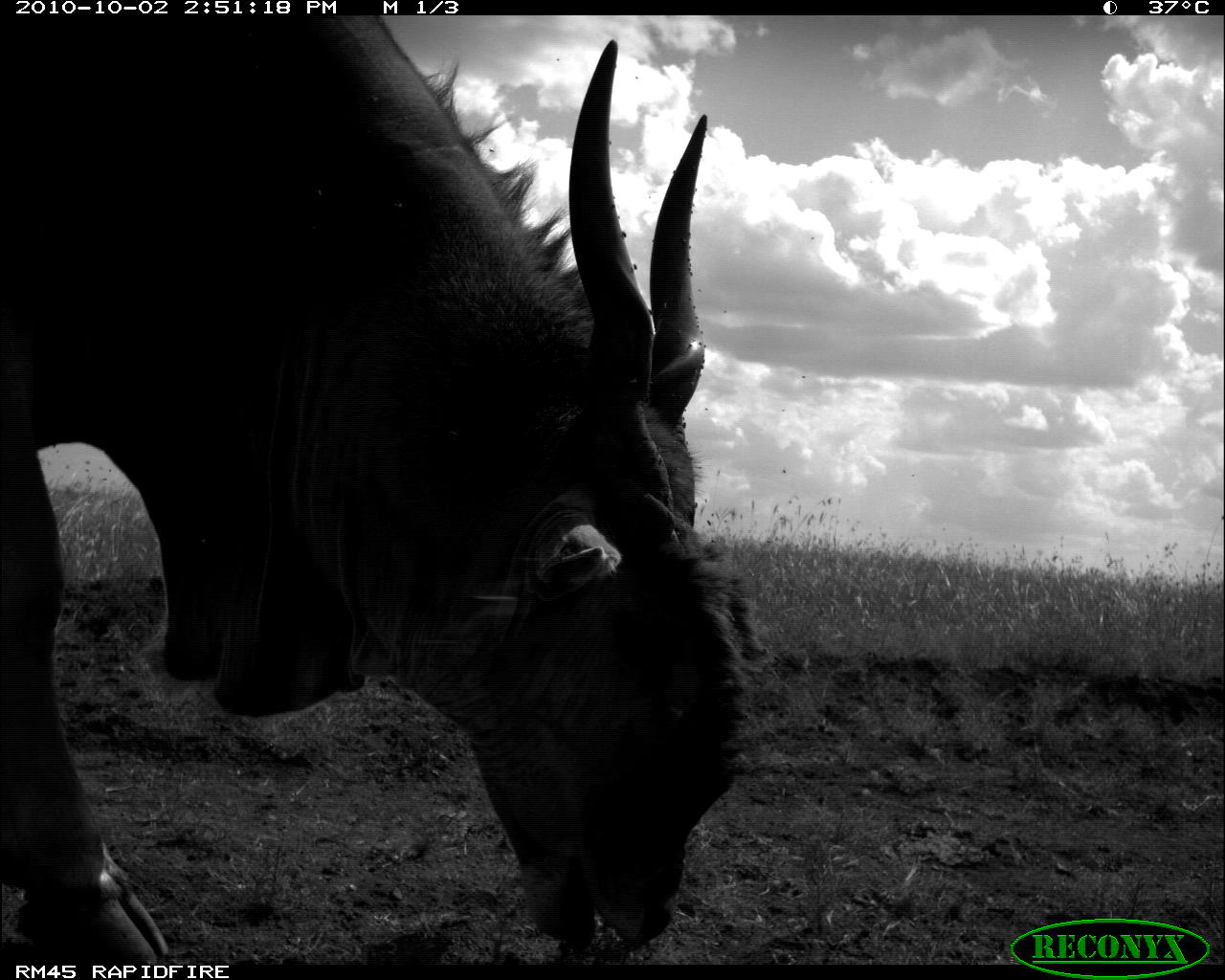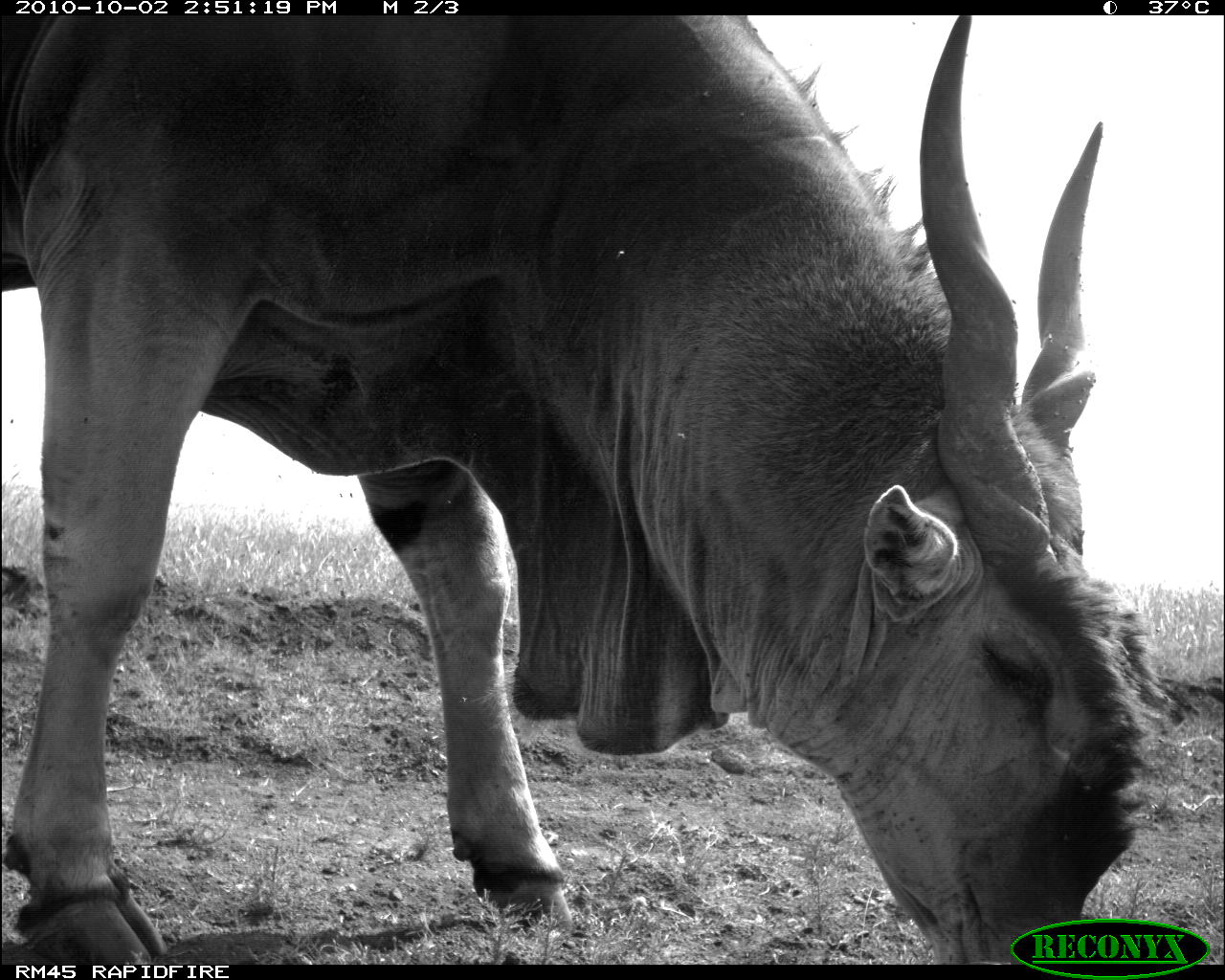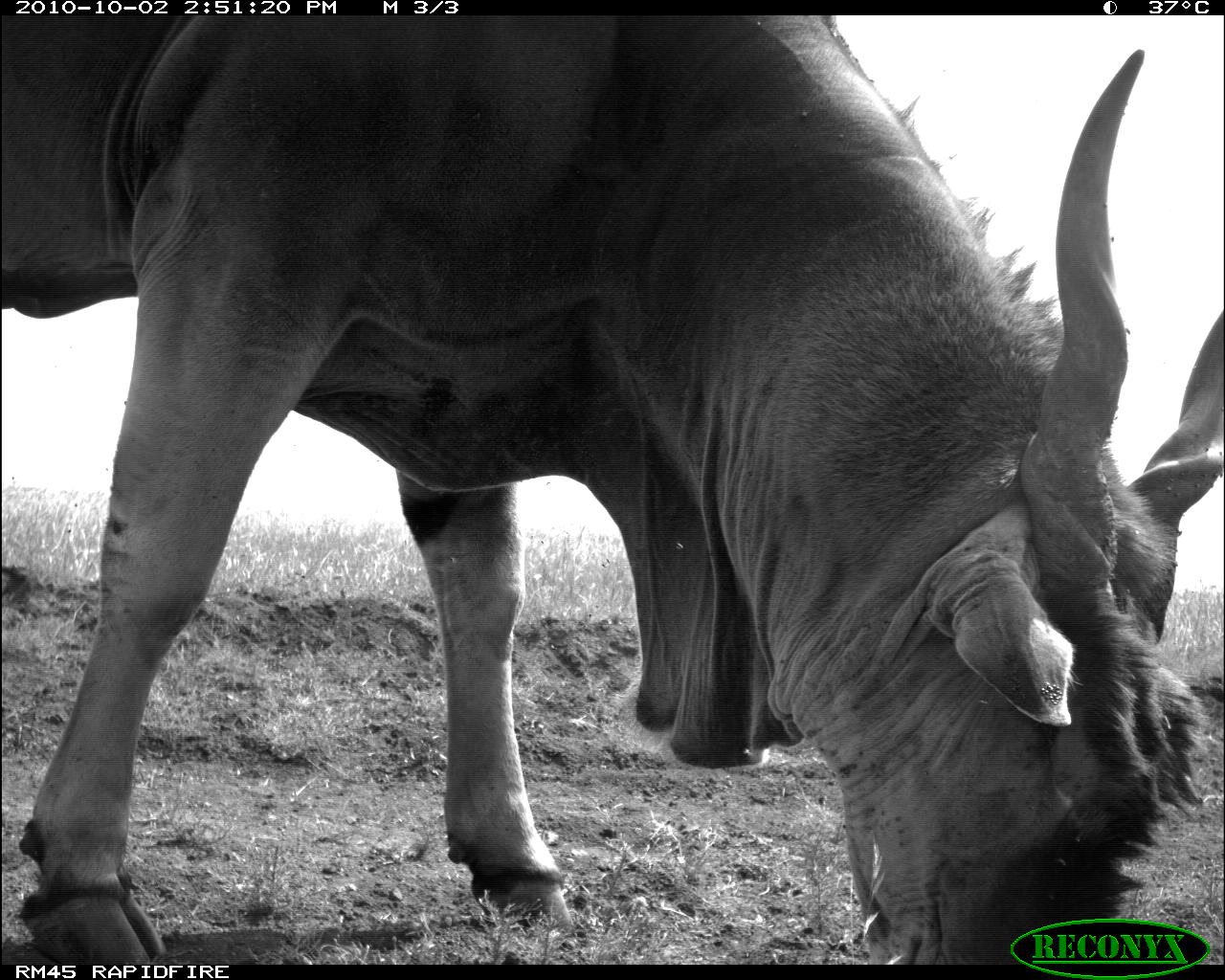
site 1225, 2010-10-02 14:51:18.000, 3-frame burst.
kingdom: Animalia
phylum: Chordata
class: Mammalia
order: Artiodactyla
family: Bovidae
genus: Tragelaphus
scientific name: Tragelaphus oryx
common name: eland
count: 1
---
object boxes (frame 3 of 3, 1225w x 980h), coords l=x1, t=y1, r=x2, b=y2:
tragelaphus oryx: l=0, t=15, r=1225, b=962